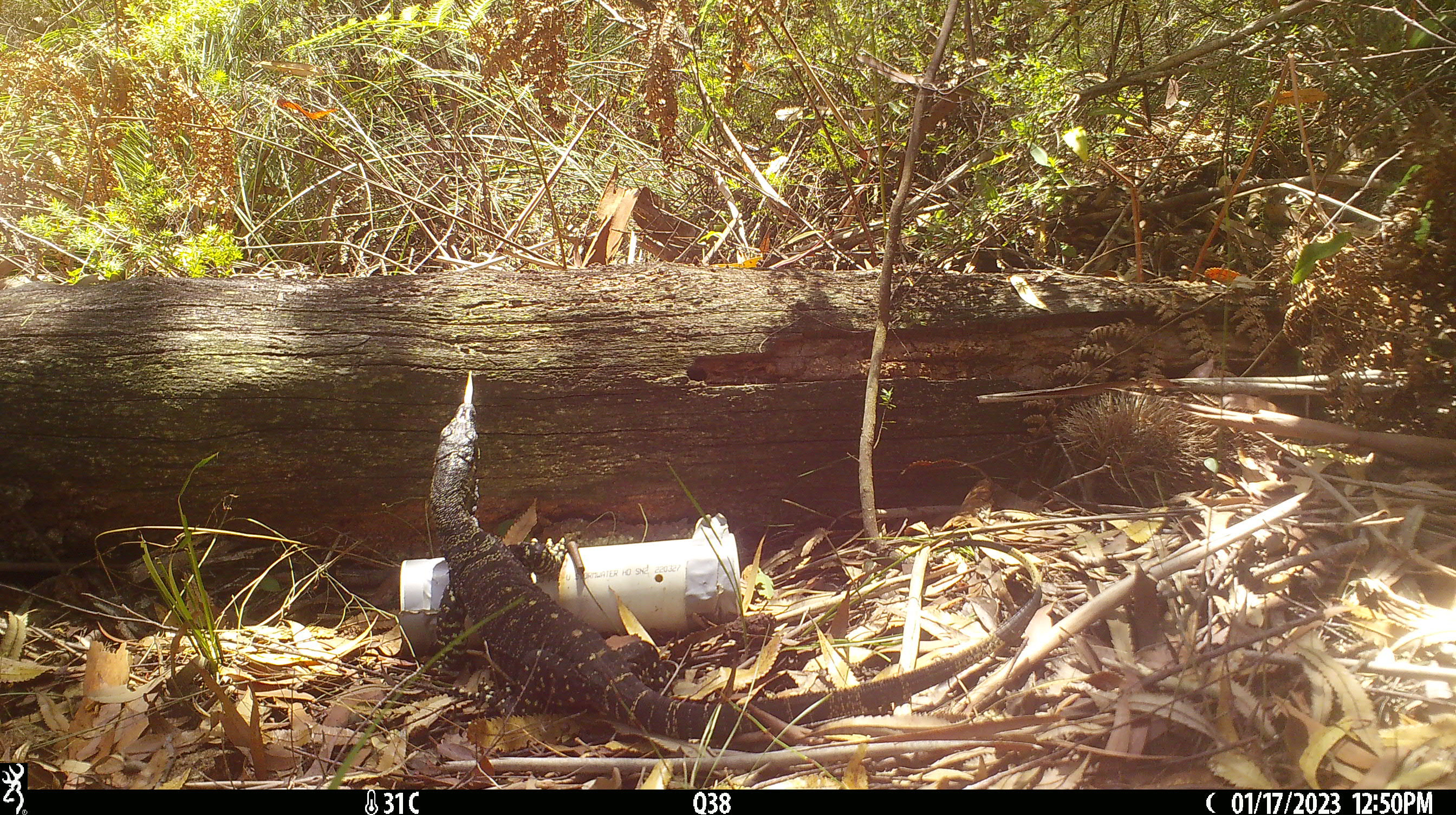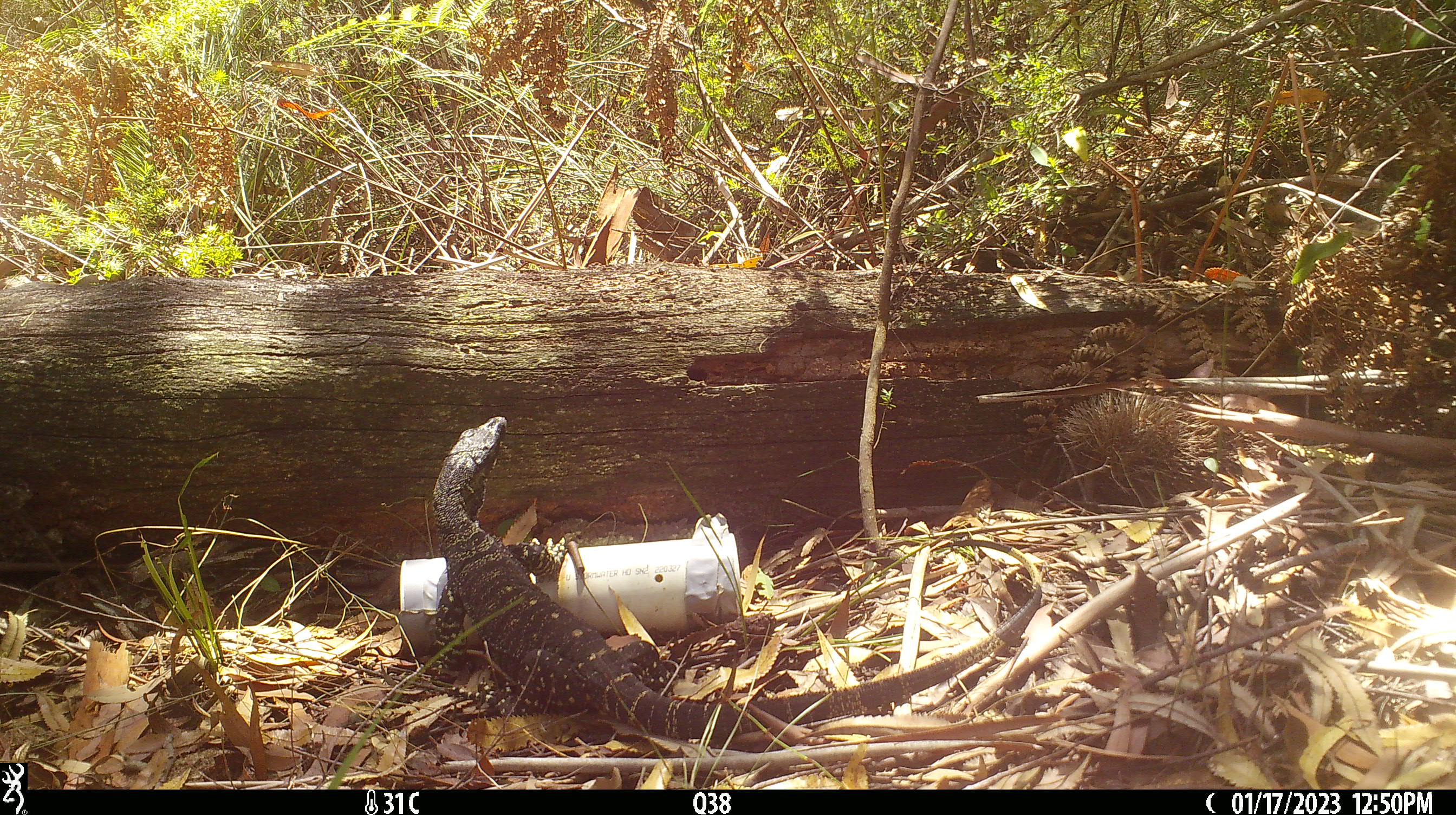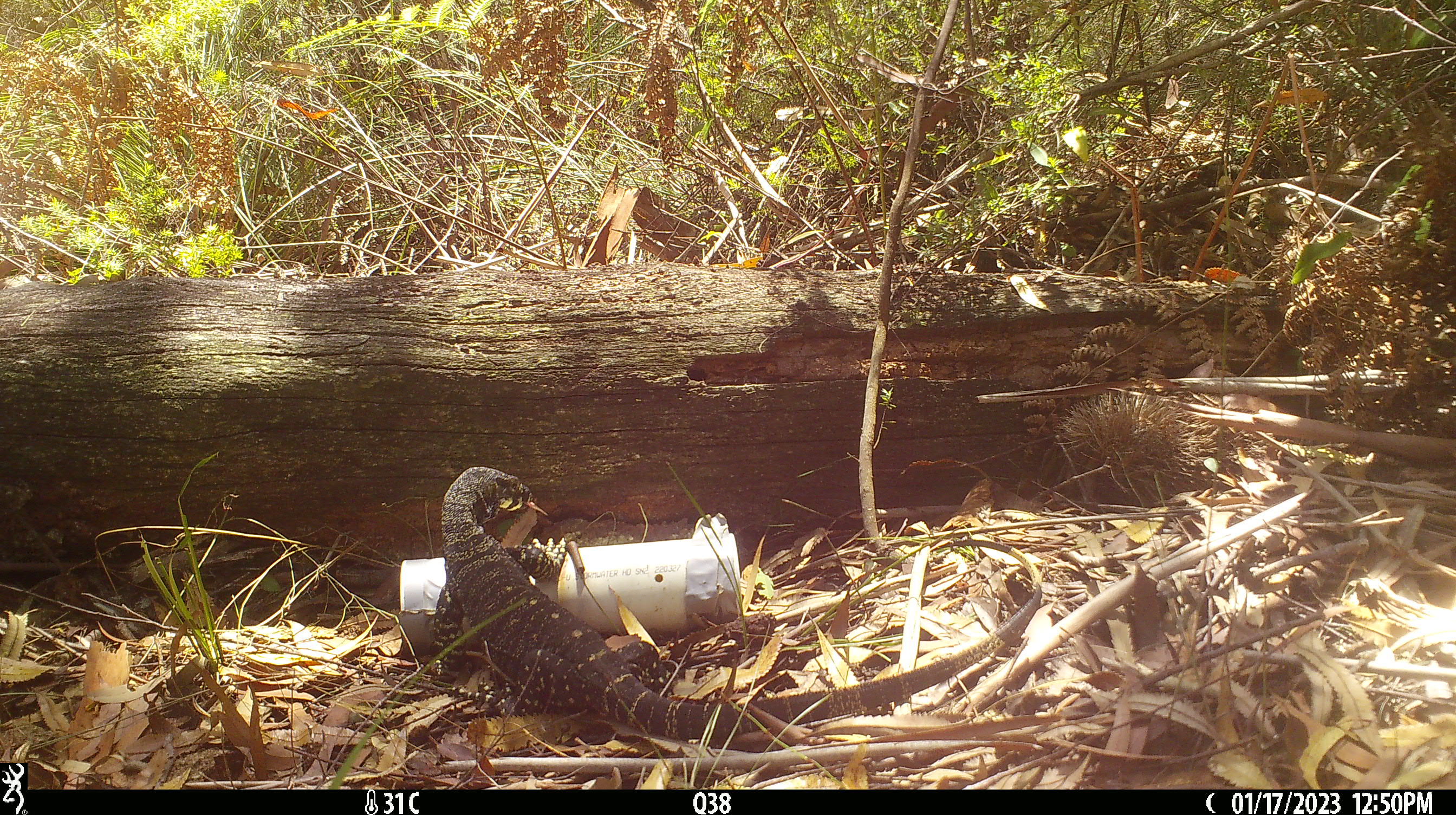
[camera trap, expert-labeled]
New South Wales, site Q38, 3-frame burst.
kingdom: Animalia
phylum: Chordata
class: Reptilia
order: Squamata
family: Varanidae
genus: Varanus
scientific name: Varanus varius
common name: lace monitor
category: goanna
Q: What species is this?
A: Goanna (lace monitor) (Varanus varius).